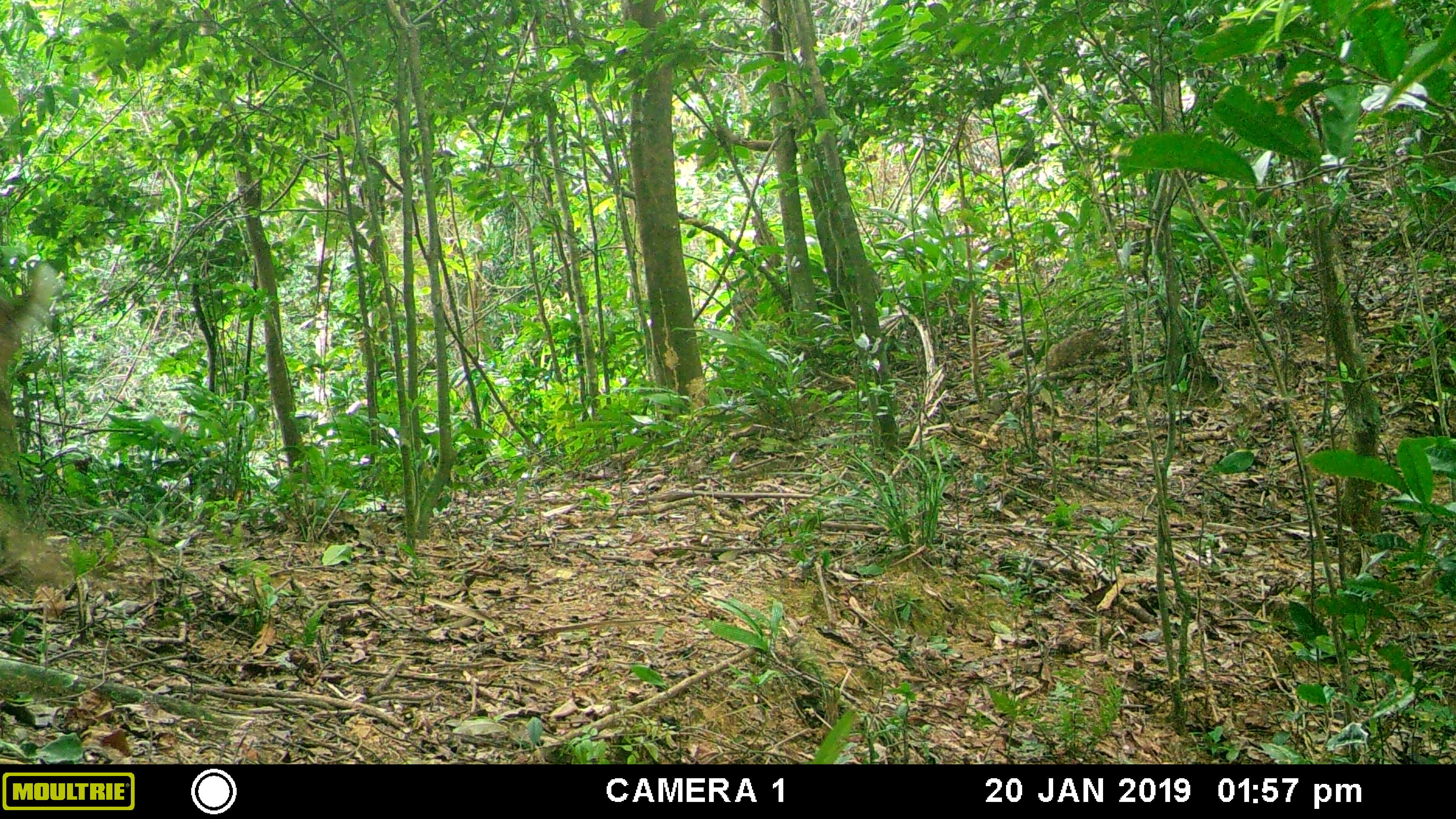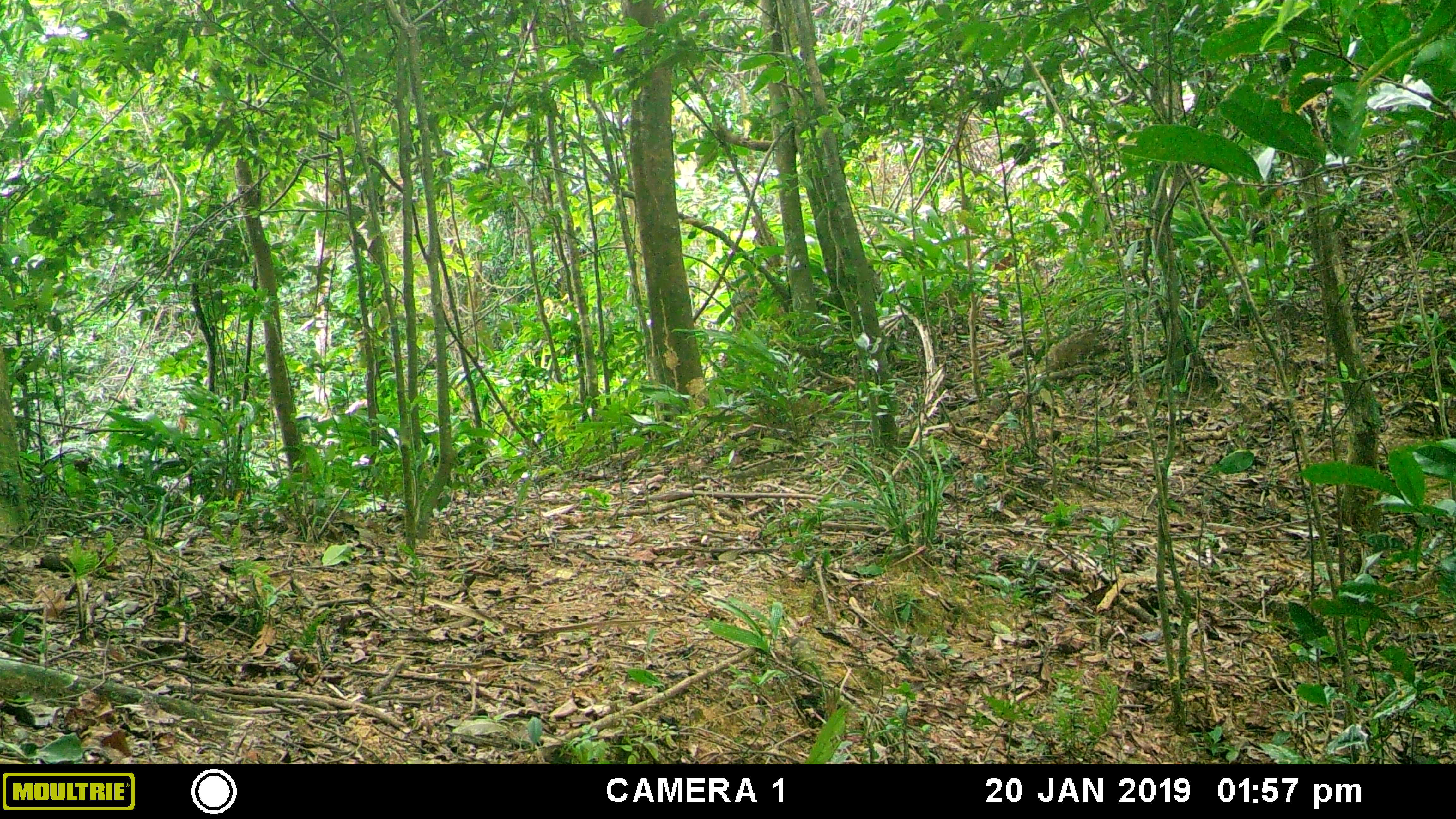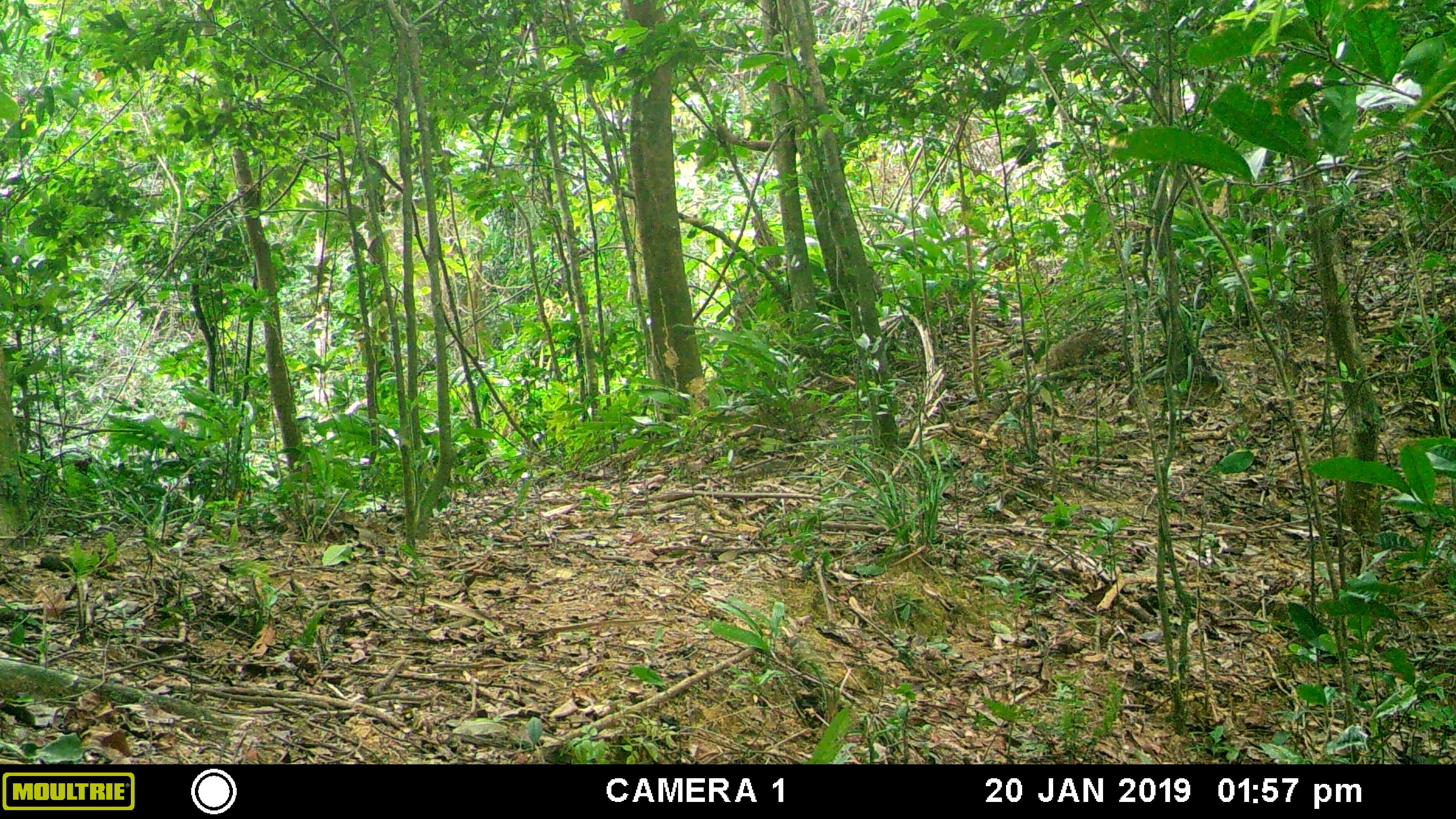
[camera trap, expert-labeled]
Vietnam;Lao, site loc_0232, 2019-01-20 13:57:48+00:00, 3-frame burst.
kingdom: Animalia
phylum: Chordata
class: Mammalia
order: Artiodactyla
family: Cervidae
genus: Muntiacus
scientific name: Muntiacus vuquangensis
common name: large-antlered muntjac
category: large antlered muntjac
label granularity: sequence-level